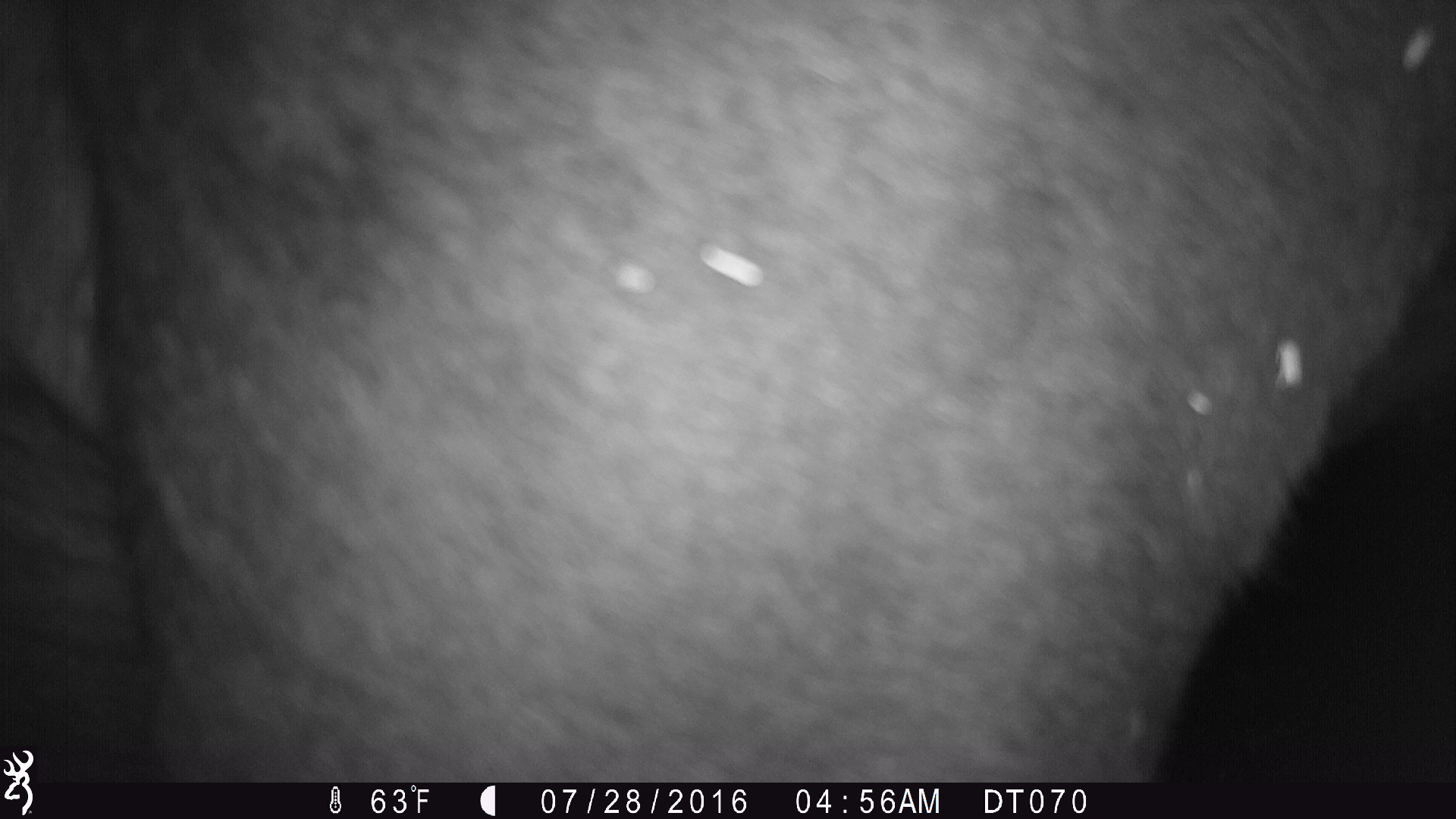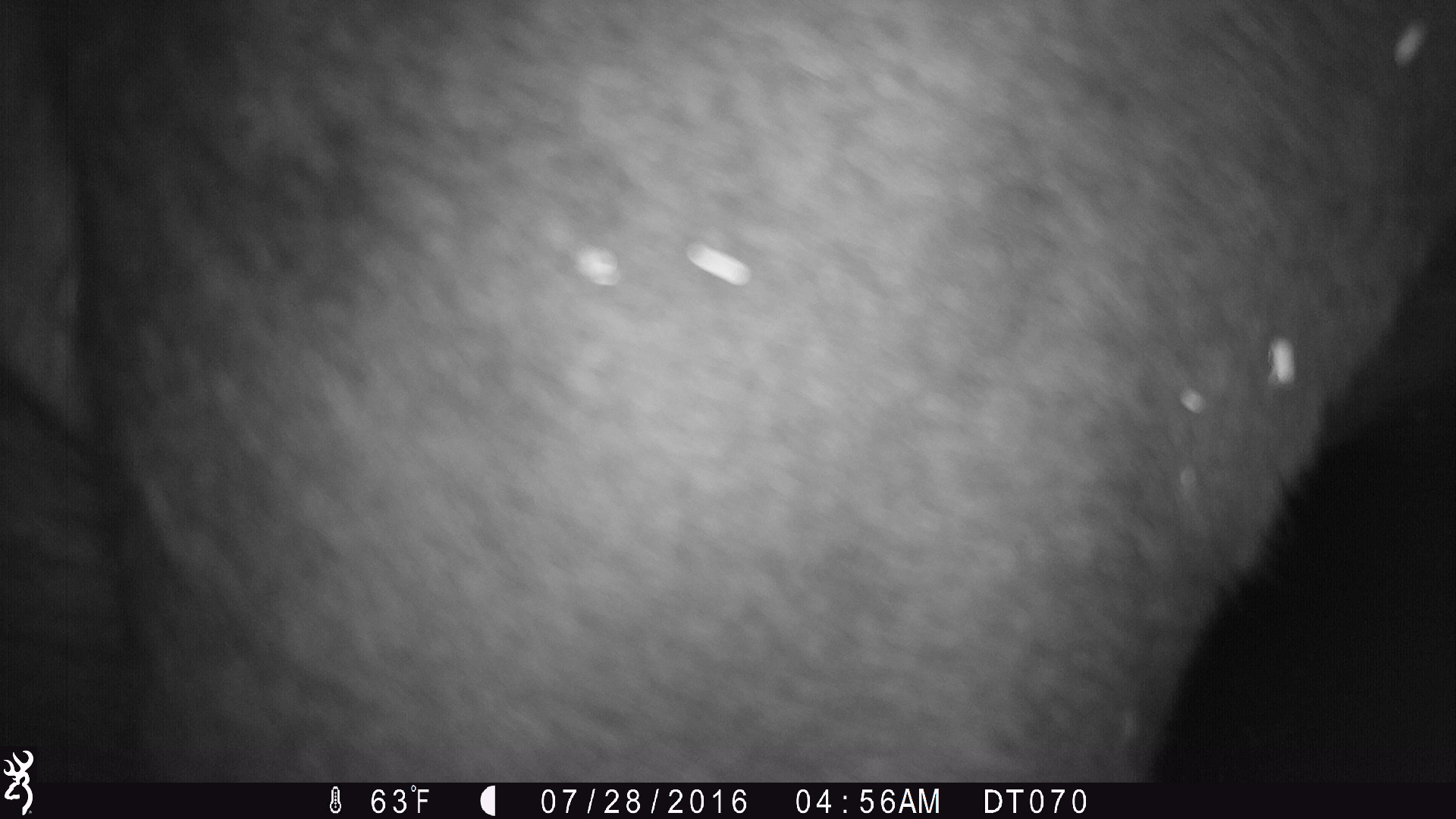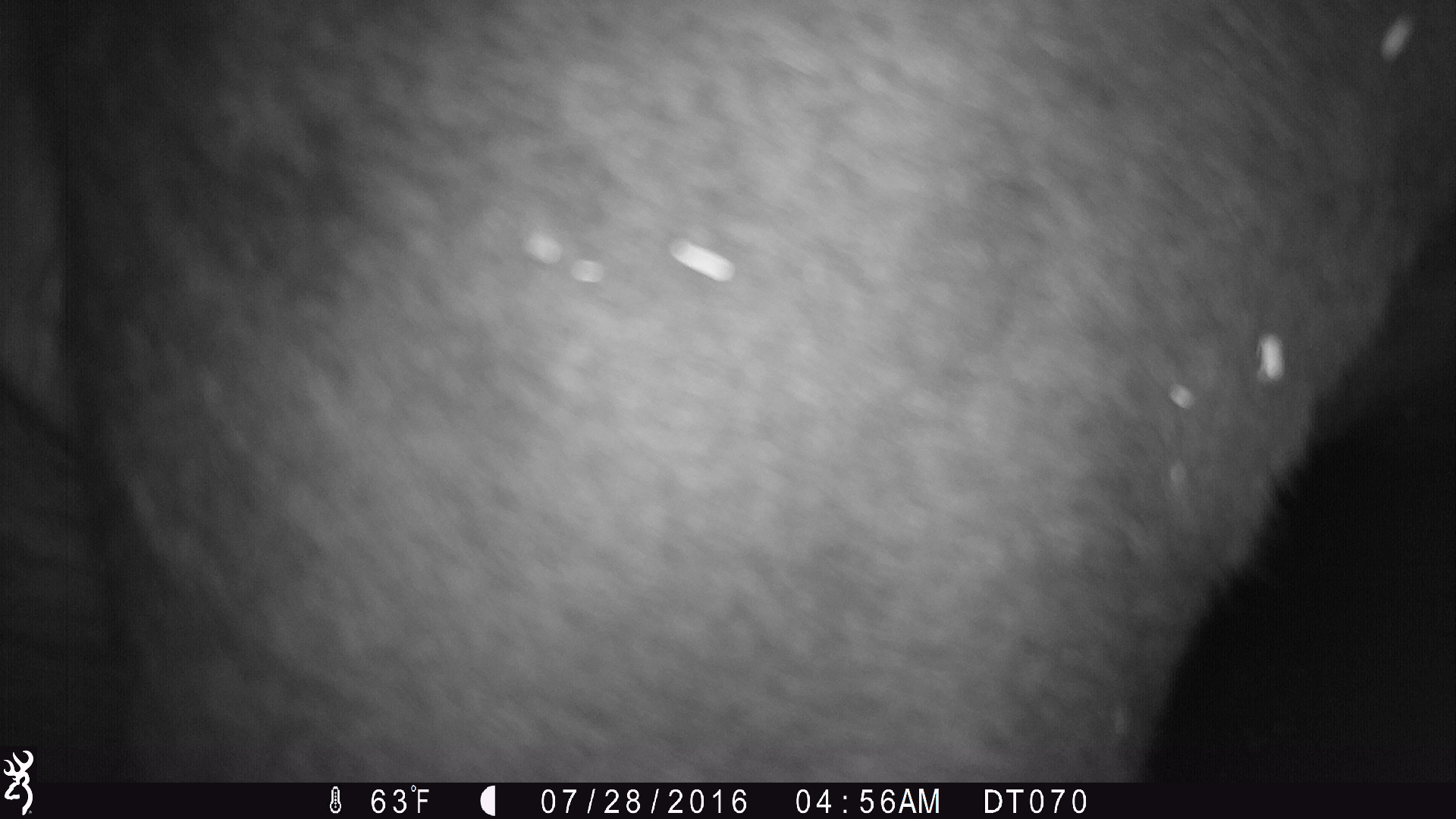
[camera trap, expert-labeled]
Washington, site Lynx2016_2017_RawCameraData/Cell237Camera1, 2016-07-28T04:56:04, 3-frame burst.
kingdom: Animalia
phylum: Chordata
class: Mammalia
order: Artiodactyla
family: Bovidae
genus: Bos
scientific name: Bos taurus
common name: domestic cattle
Domestic cattle (Bos taurus). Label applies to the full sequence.